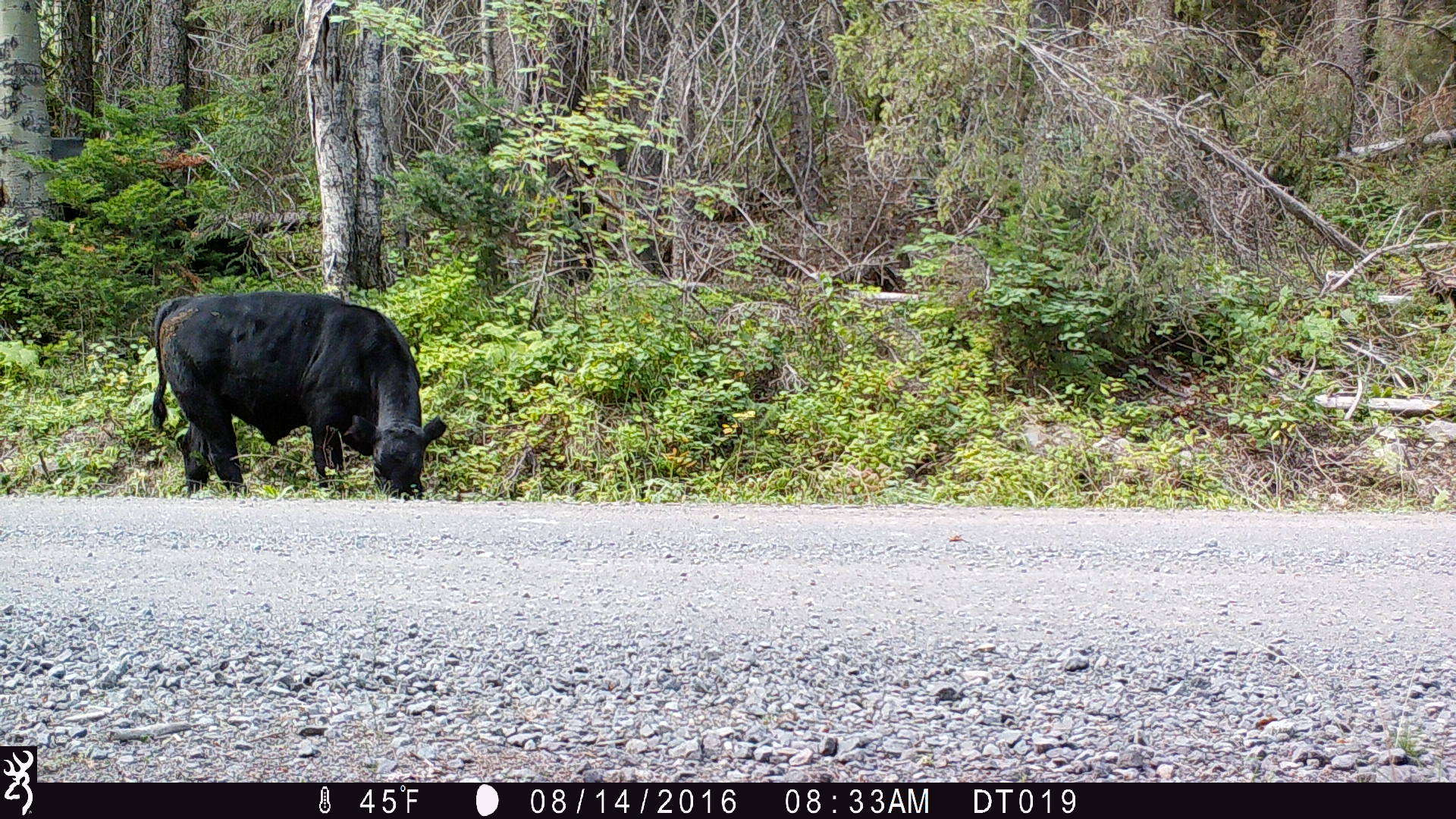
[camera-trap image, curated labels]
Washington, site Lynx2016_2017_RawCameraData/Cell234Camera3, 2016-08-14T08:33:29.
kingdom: Animalia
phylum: Chordata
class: Mammalia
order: Artiodactyla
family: Bovidae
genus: Bos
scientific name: Bos taurus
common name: domestic cattle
Domestic cattle (Bos taurus). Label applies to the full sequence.